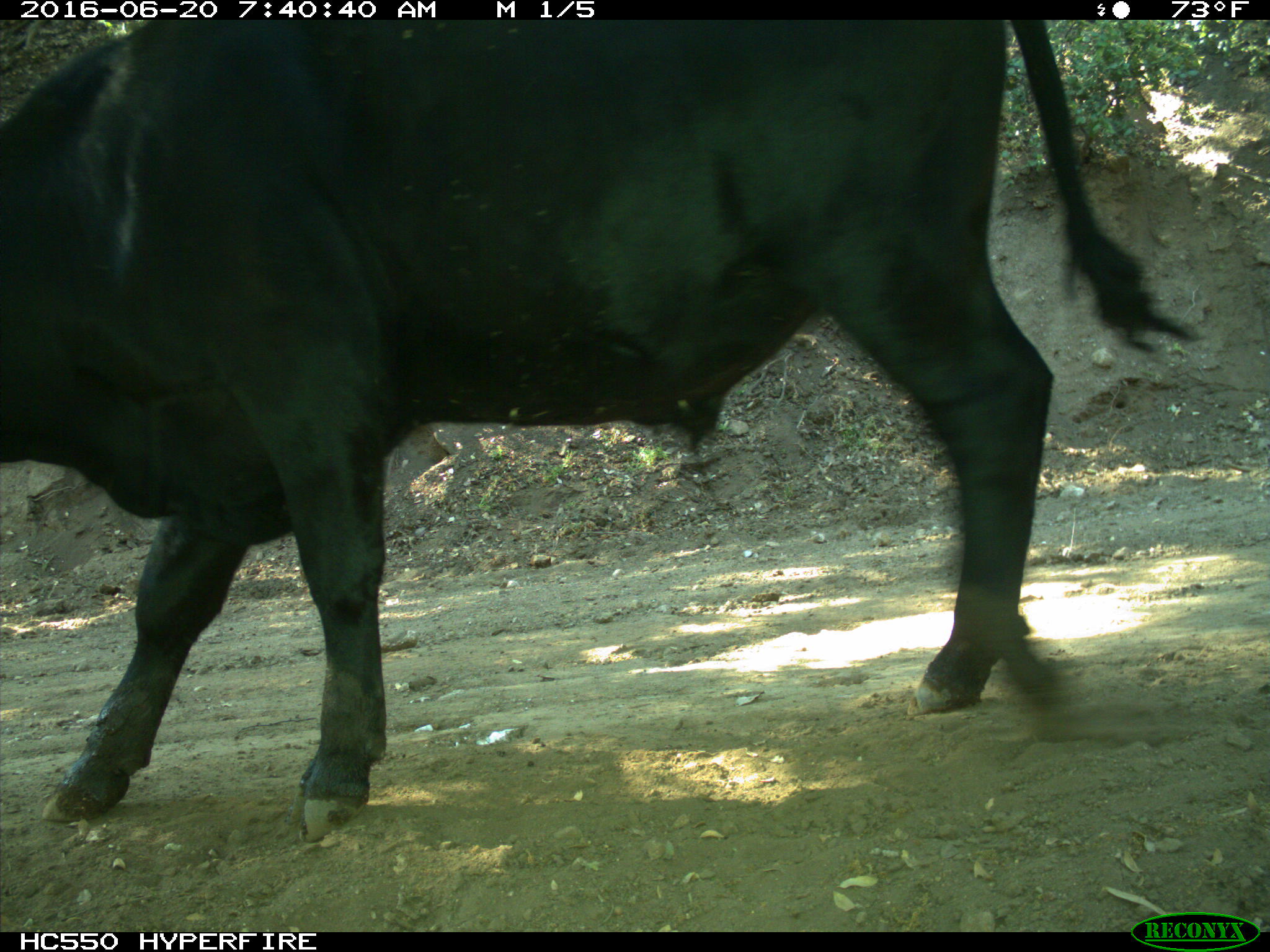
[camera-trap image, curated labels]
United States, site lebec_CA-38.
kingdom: Animalia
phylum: Chordata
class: Mammalia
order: Artiodactyla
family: Bovidae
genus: Bos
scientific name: Bos taurus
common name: domestic cow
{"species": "Bos taurus (domestic cow)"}